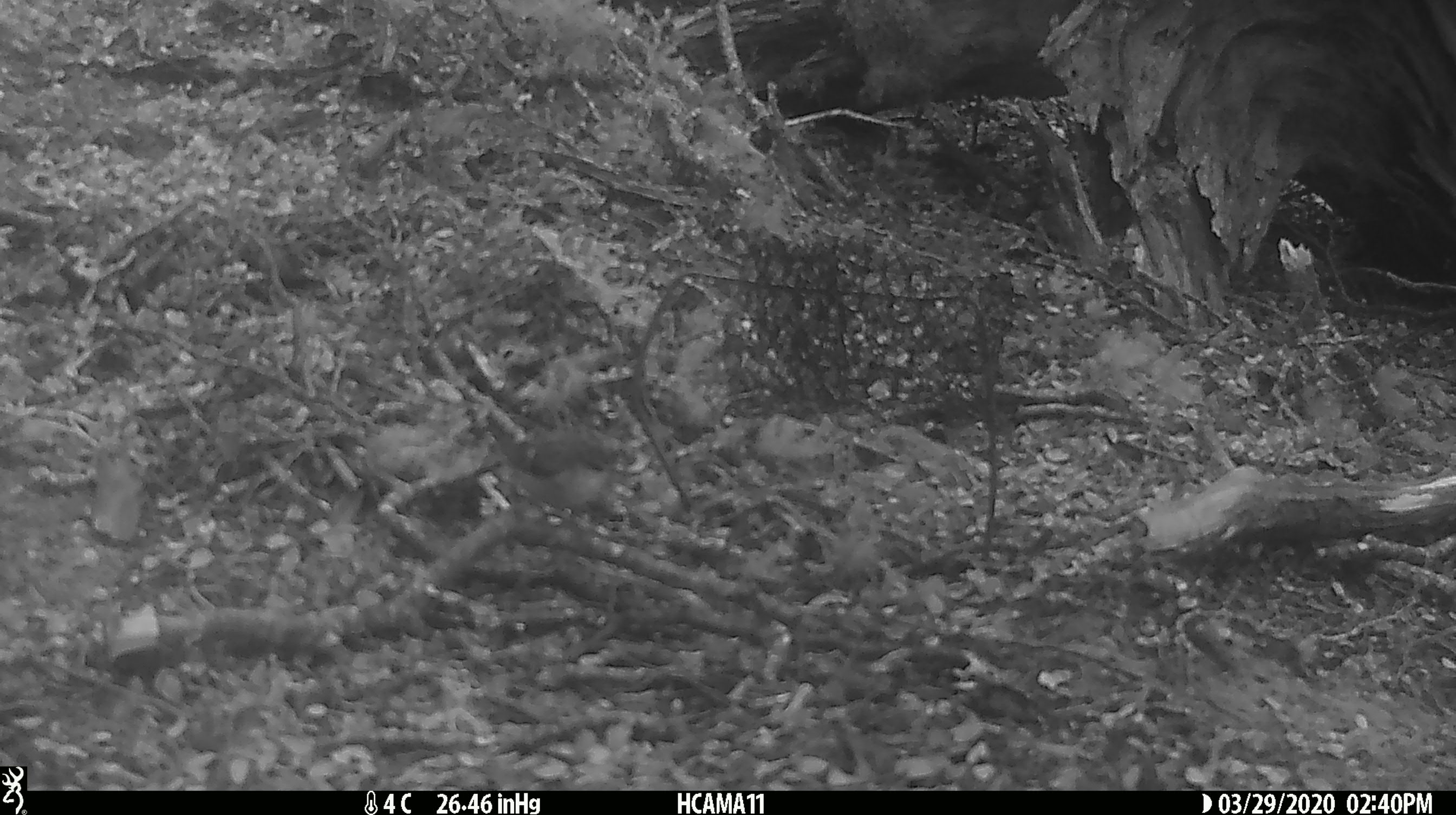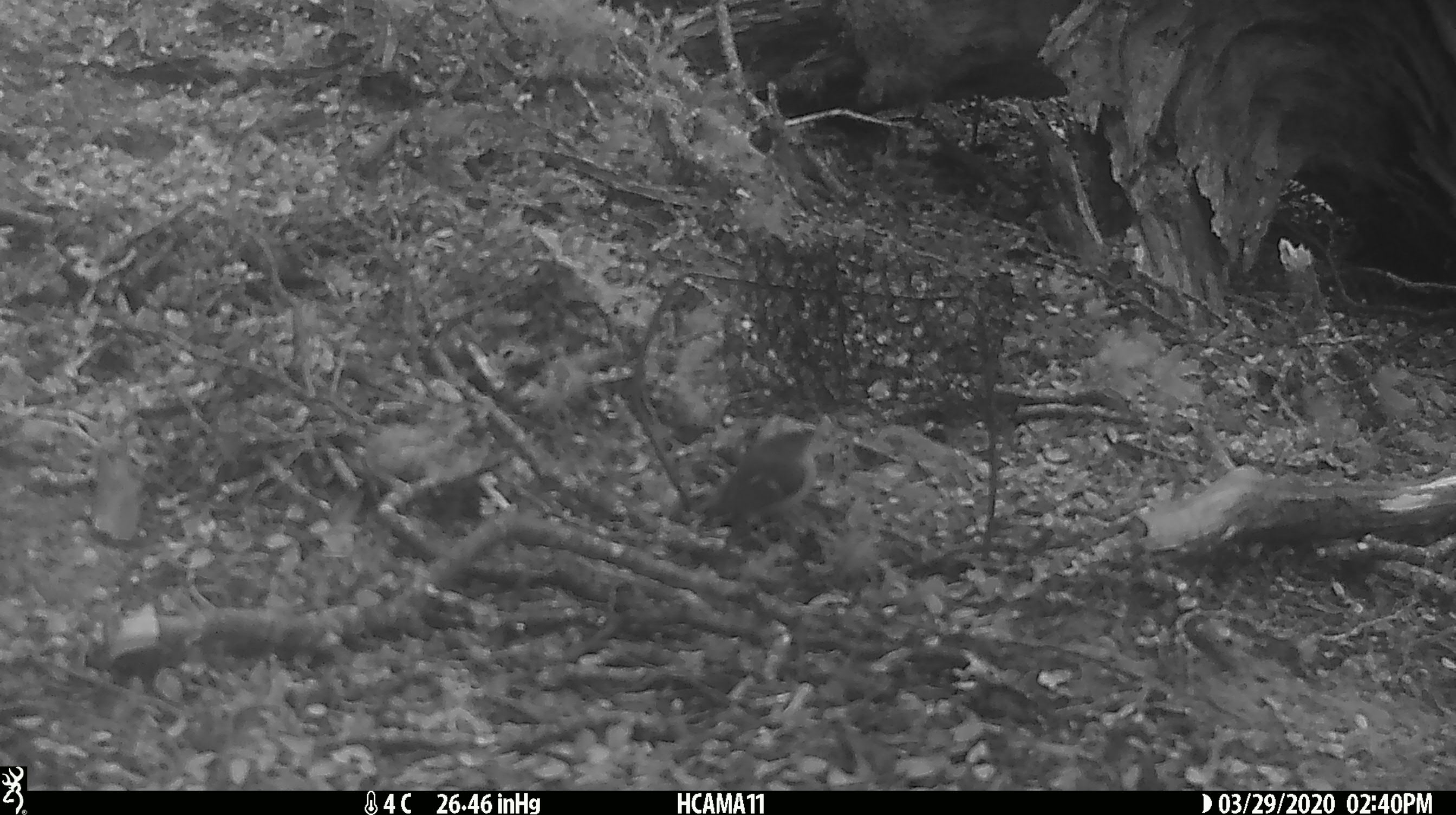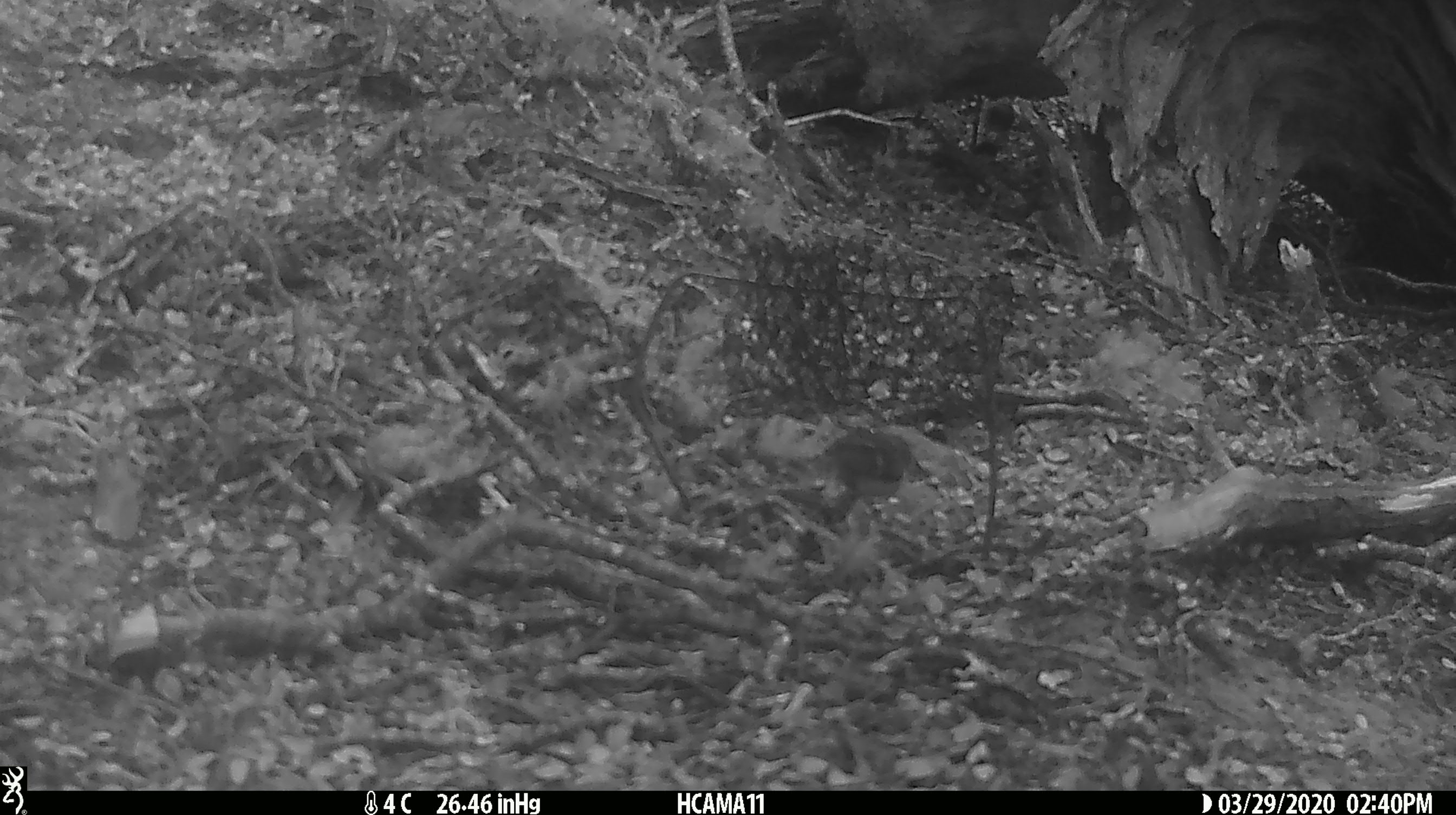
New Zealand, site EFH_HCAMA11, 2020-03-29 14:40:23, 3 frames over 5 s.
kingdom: Animalia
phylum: Chordata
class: Aves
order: Passeriformes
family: Acanthisittidae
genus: Acanthisitta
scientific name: Acanthisitta chloris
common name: rifleman